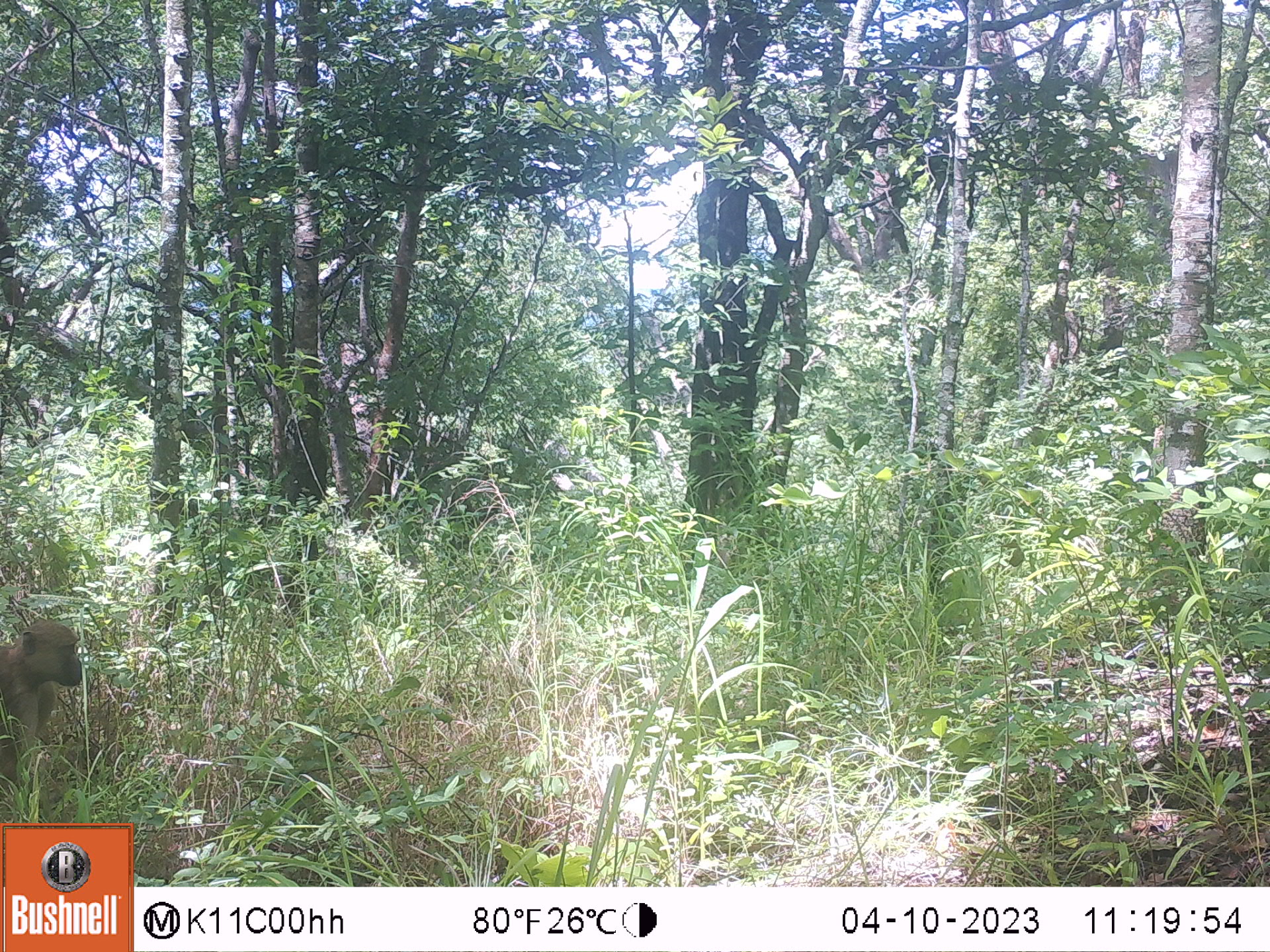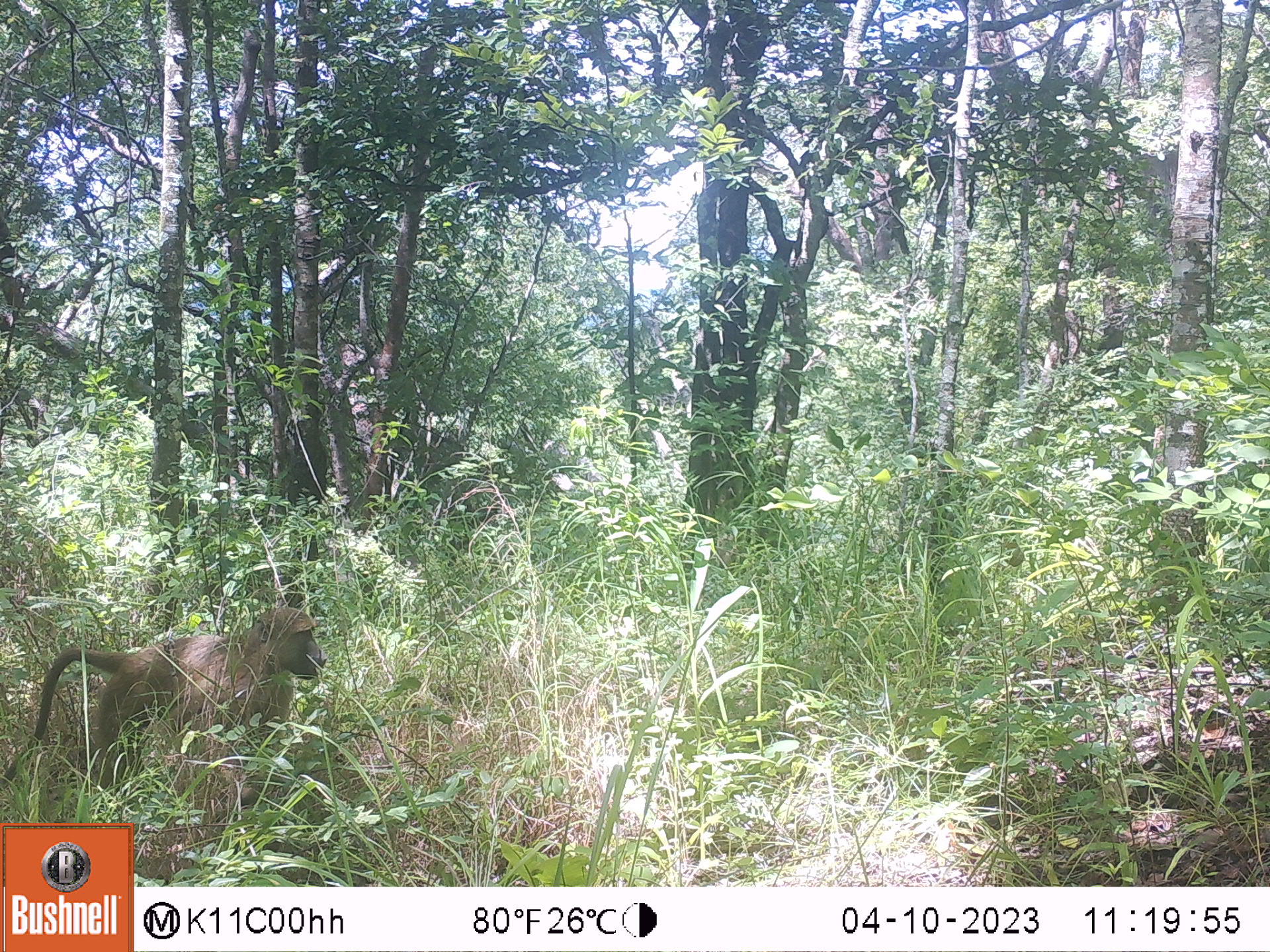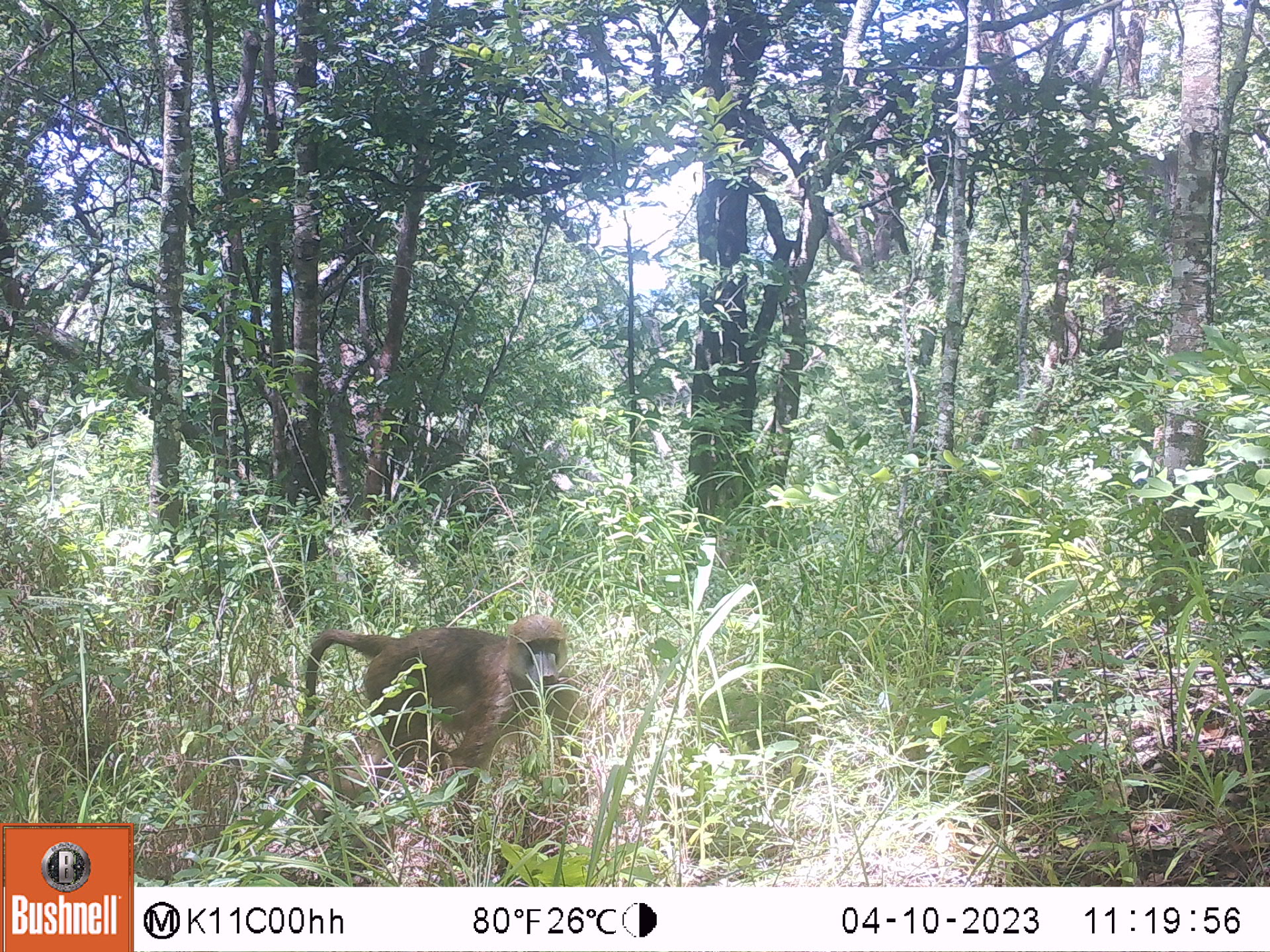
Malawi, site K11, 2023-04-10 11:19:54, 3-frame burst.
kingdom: Animalia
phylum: Chordata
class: Mammalia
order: Primates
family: Cercopithecidae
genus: Papio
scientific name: Papio cynocephalus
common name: yellow baboon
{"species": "yellow baboon (Papio cynocephalus)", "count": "1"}